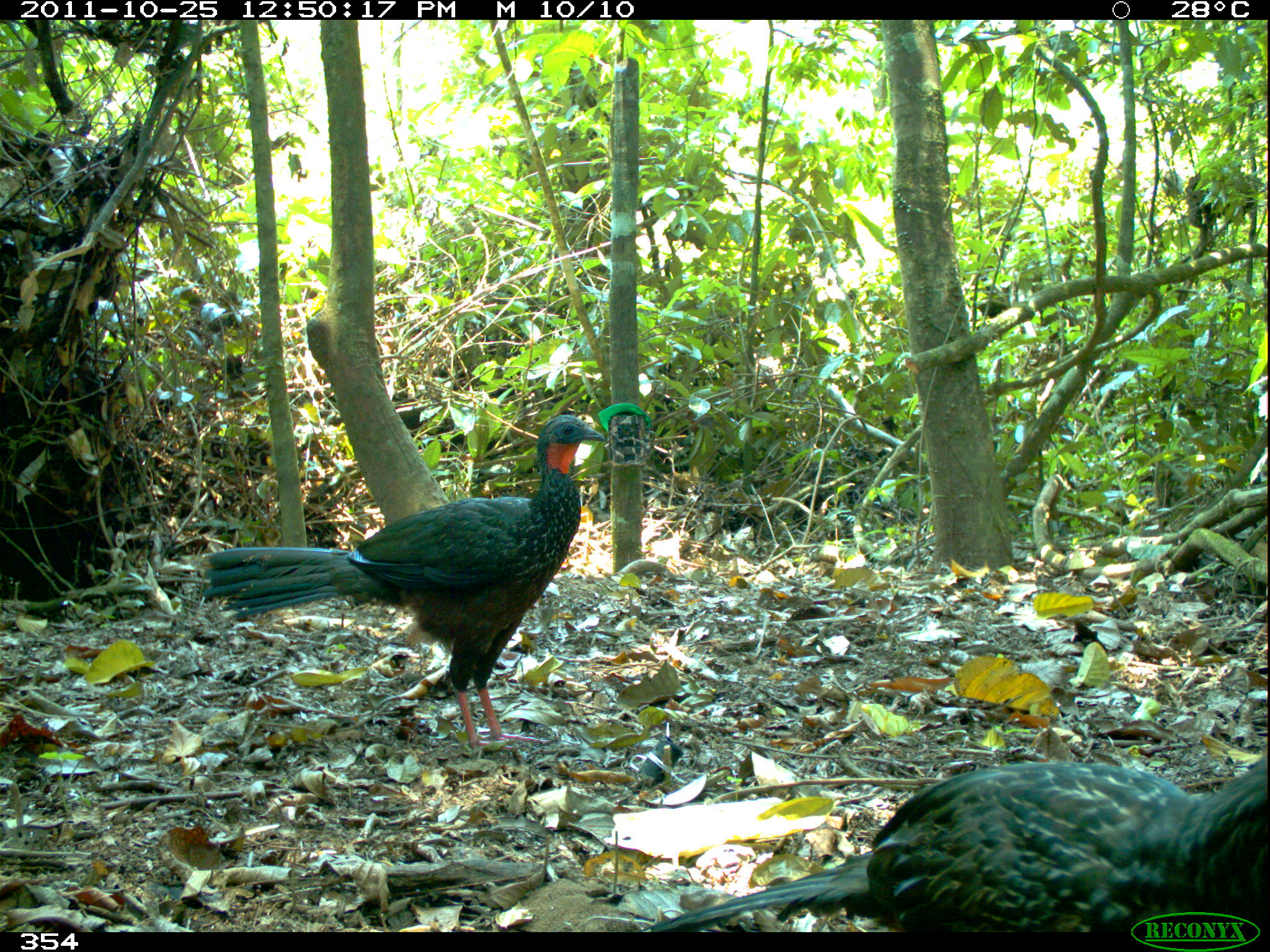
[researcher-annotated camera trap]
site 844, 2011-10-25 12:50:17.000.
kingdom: Animalia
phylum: Chordata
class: Aves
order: Galliformes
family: Cracidae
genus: Penelope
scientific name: Penelope jacquacu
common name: spix's guan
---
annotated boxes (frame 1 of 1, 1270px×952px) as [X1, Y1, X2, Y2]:
penelope jacquacu: [199, 413, 607, 752]; [638, 759, 1270, 932]